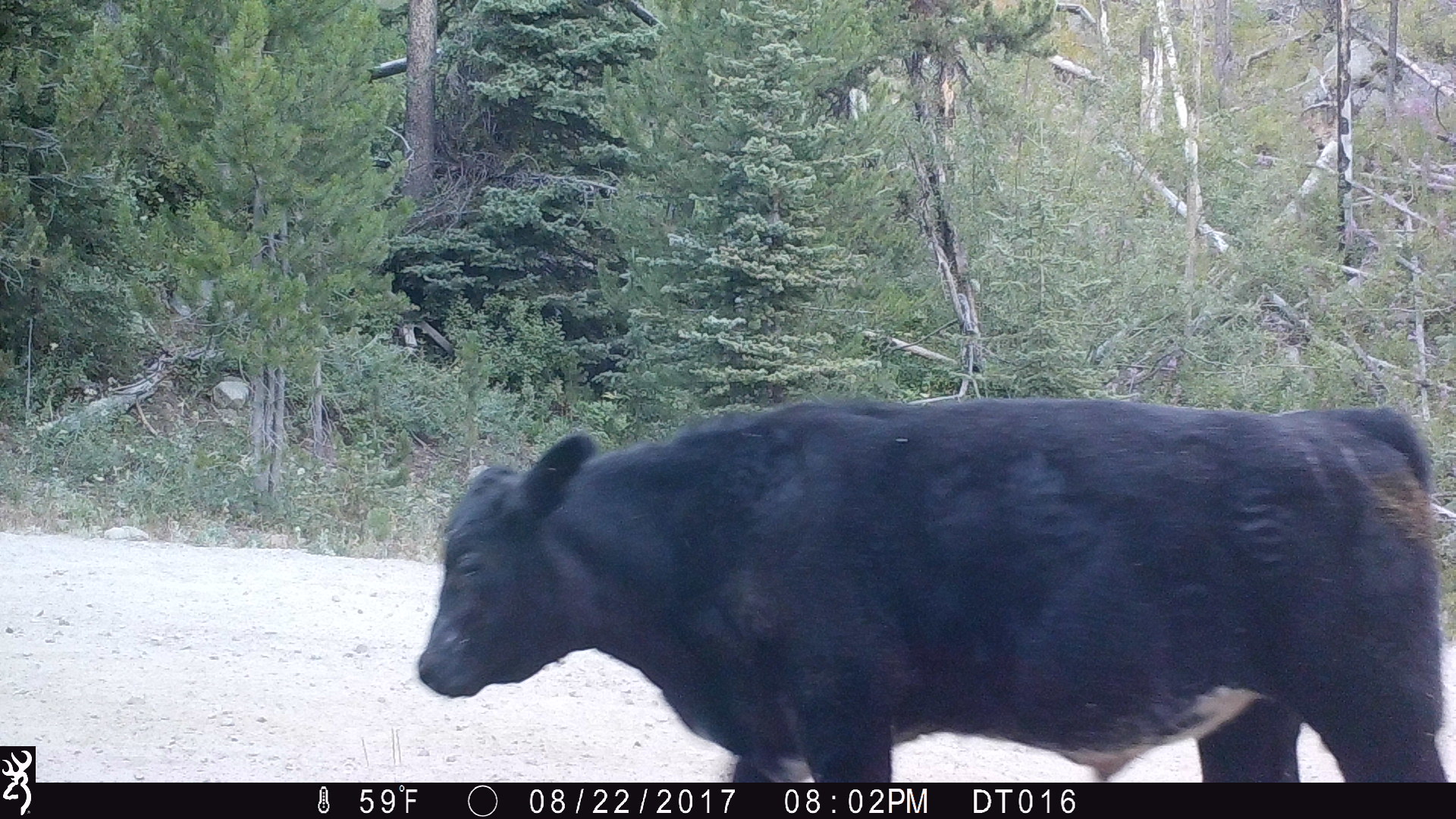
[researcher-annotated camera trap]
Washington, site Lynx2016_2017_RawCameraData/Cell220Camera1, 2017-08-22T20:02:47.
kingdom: Animalia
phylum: Chordata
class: Mammalia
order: Artiodactyla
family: Bovidae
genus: Bos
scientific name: Bos taurus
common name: domestic cattle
Domestic cattle (Bos taurus). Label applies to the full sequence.